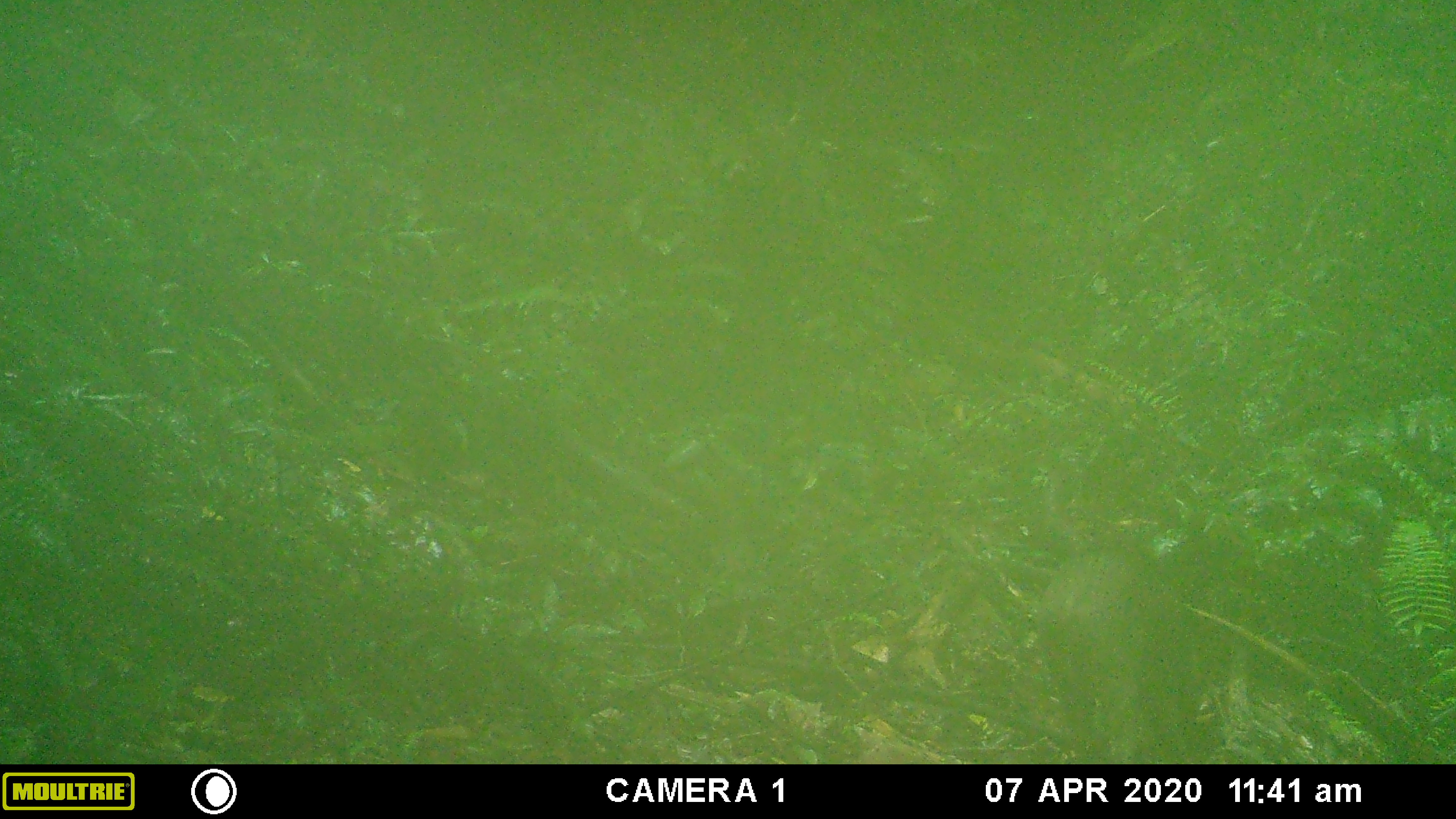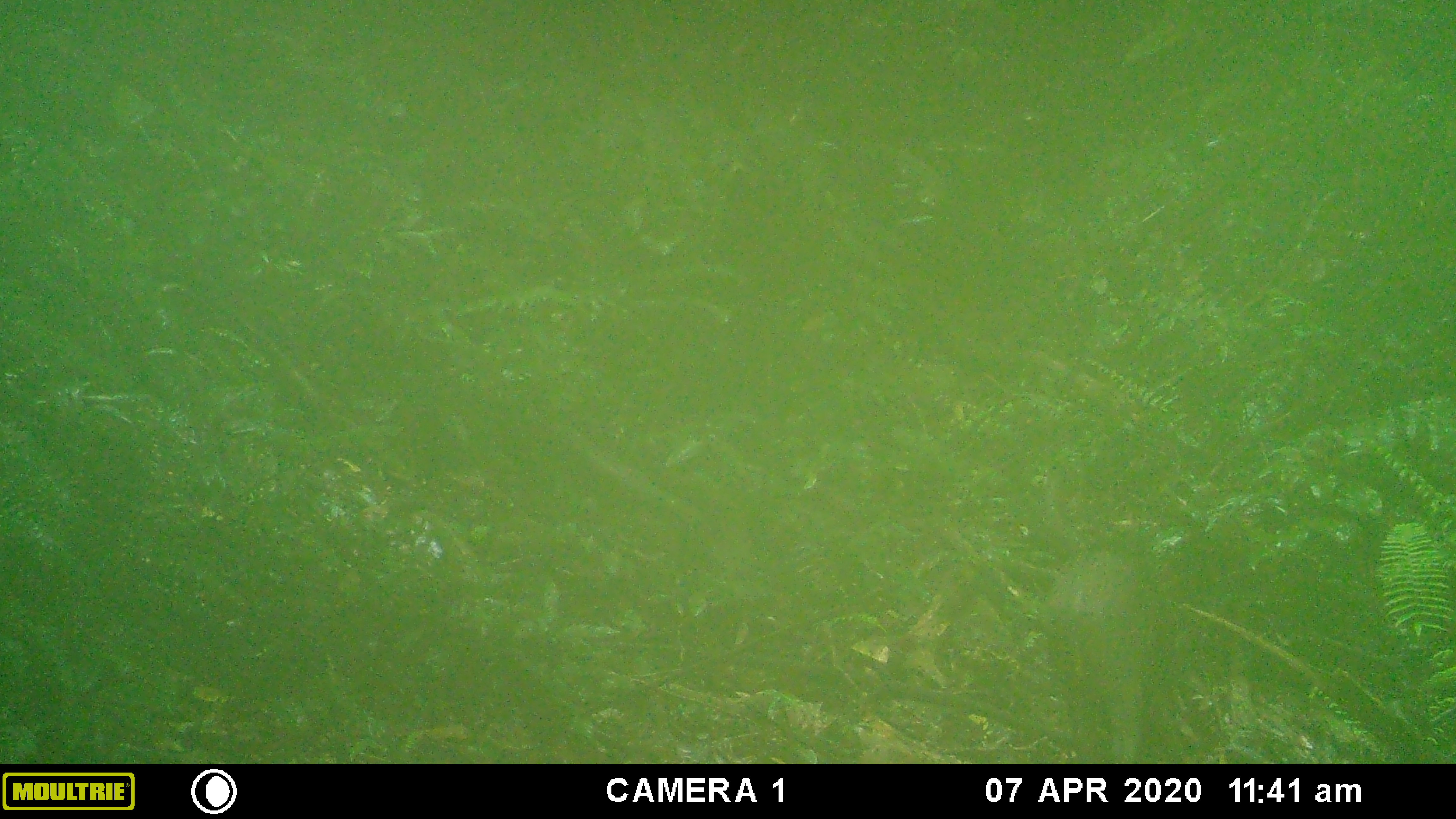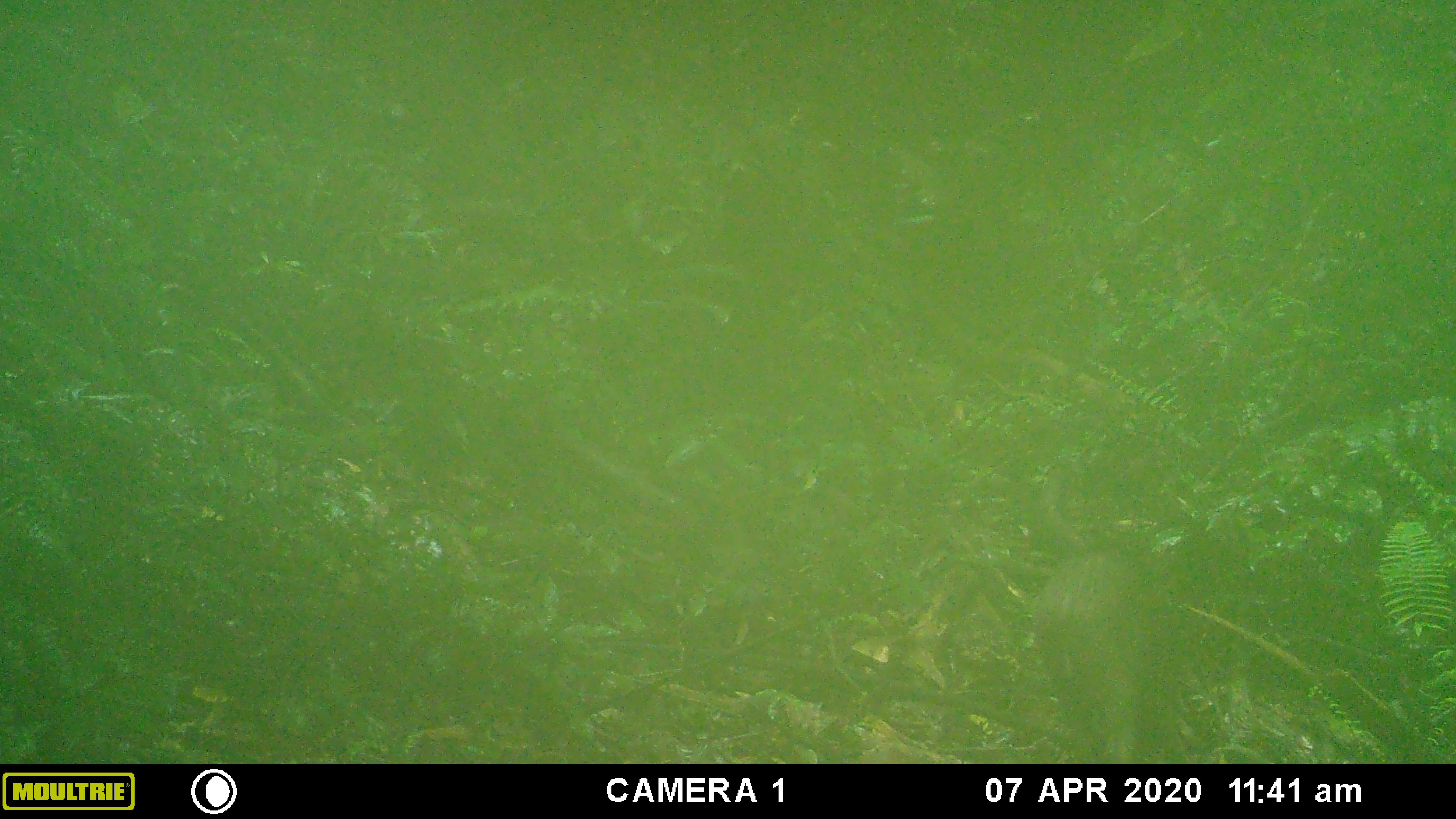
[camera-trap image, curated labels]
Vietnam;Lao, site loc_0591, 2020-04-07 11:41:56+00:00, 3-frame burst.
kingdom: Animalia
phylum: Chordata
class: Mammalia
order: Artiodactyla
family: Suidae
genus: Sus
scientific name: Sus scrofa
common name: eurasian wild pig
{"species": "eurasian wild pig (Sus scrofa)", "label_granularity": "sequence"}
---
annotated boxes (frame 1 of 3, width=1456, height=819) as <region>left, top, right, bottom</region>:
eurasian wild pig: <region>1032, 544, 1239, 763</region>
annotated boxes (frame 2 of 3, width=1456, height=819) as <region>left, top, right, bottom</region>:
eurasian wild pig: <region>1036, 548, 1183, 763</region>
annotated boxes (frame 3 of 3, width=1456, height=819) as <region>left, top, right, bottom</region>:
eurasian wild pig: <region>1037, 547, 1184, 762</region>